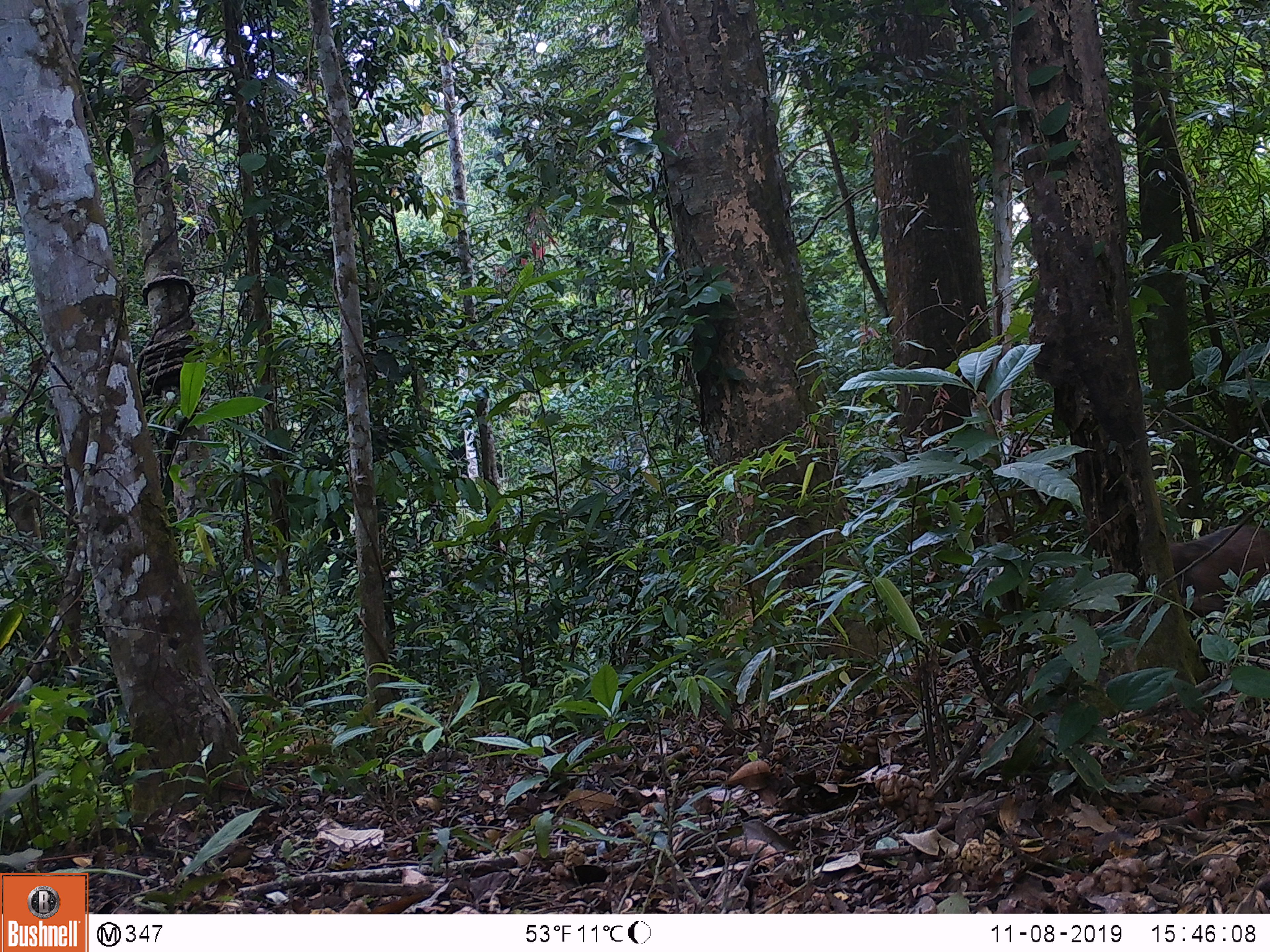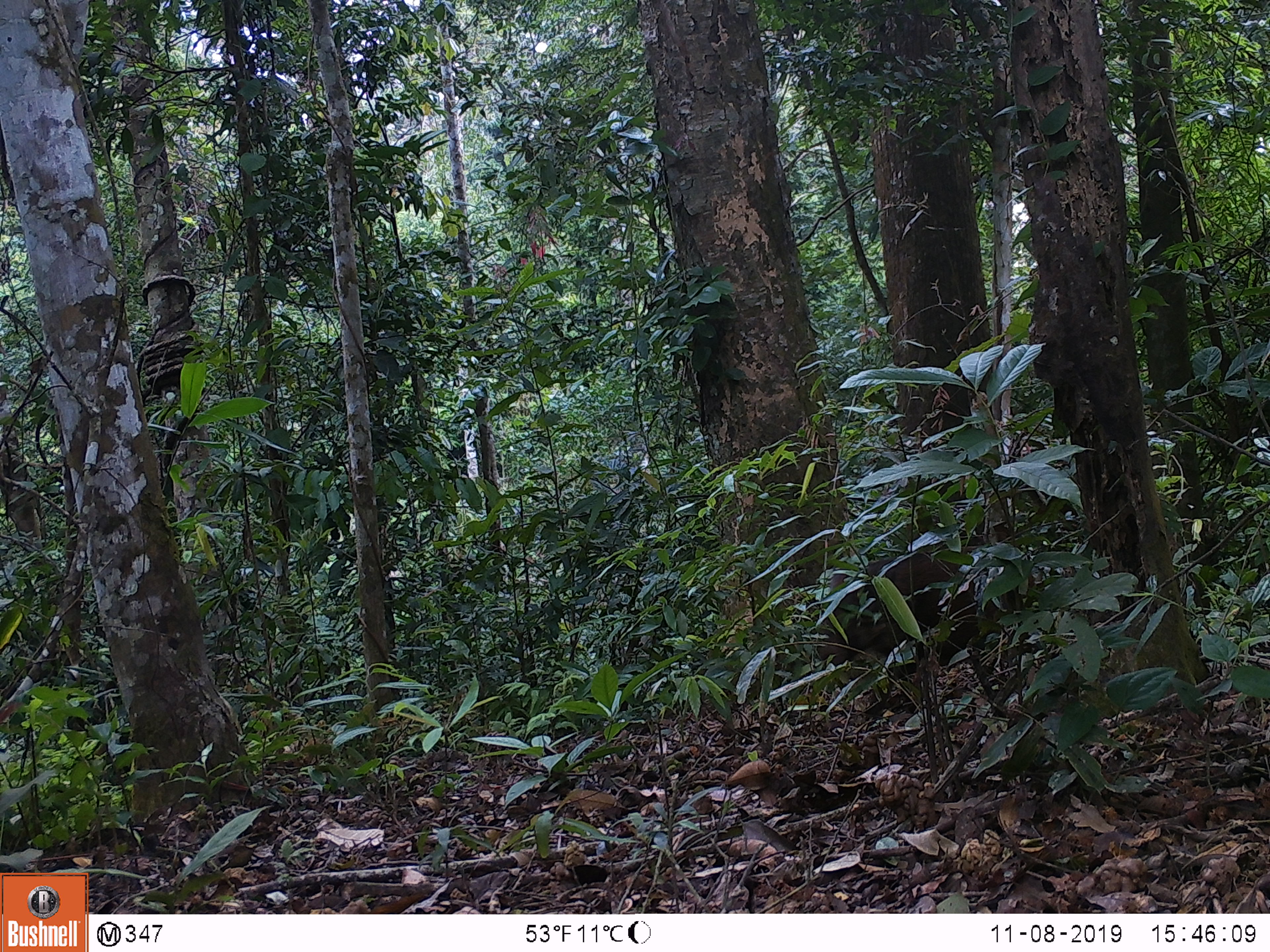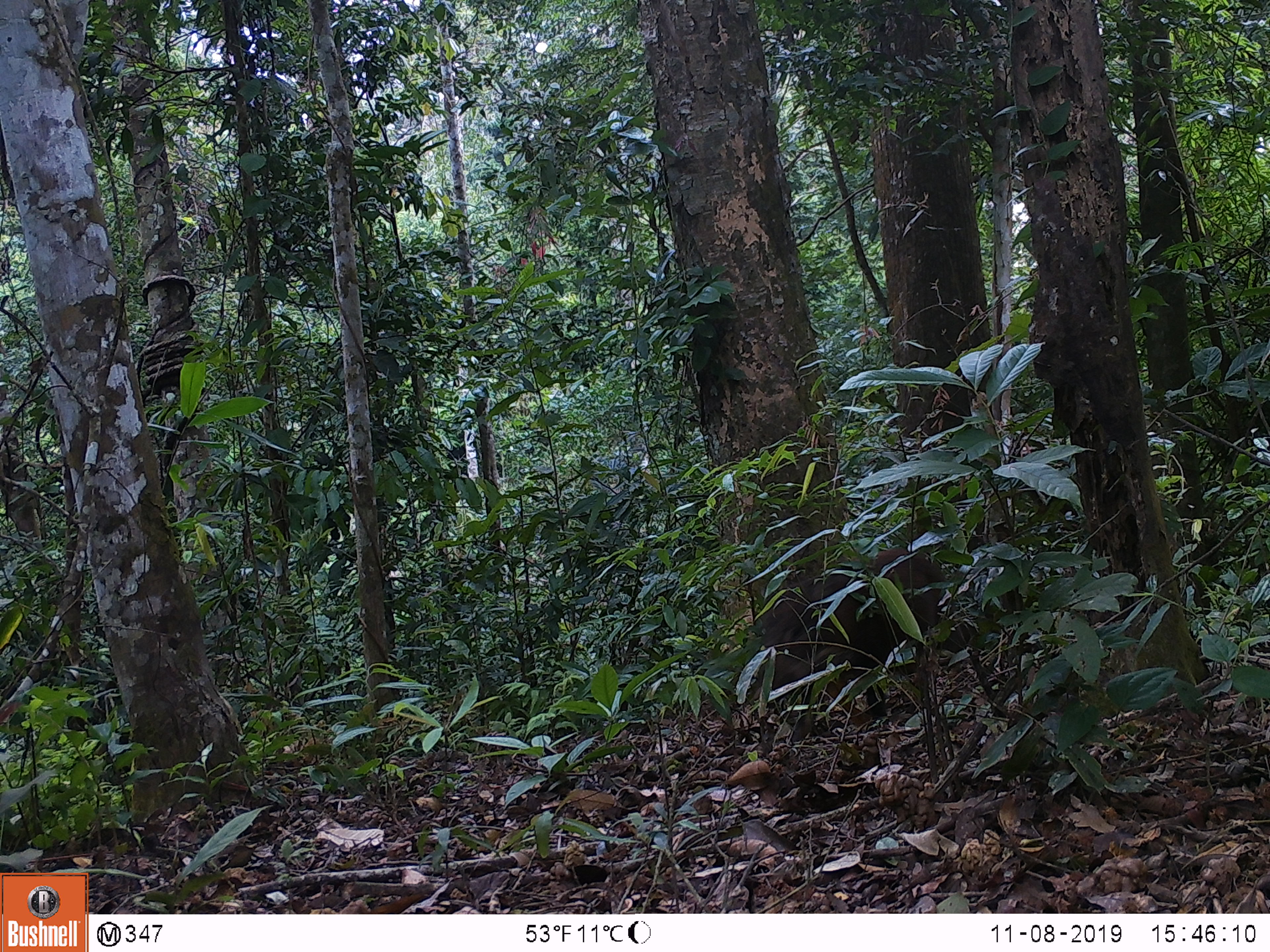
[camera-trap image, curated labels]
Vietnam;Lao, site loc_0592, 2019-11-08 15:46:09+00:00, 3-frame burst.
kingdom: Animalia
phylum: Chordata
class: Mammalia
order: Artiodactyla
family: Suidae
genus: Sus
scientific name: Sus scrofa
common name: eurasian wild pig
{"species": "eurasian wild pig (Sus scrofa)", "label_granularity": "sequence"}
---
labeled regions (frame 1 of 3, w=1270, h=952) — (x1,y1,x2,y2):
eurasian wild pig: (1166,521,1270,622)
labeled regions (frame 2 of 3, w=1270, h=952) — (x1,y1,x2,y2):
eurasian wild pig: (813,543,1025,719)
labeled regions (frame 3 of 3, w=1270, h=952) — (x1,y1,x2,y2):
eurasian wild pig: (746,547,980,741)